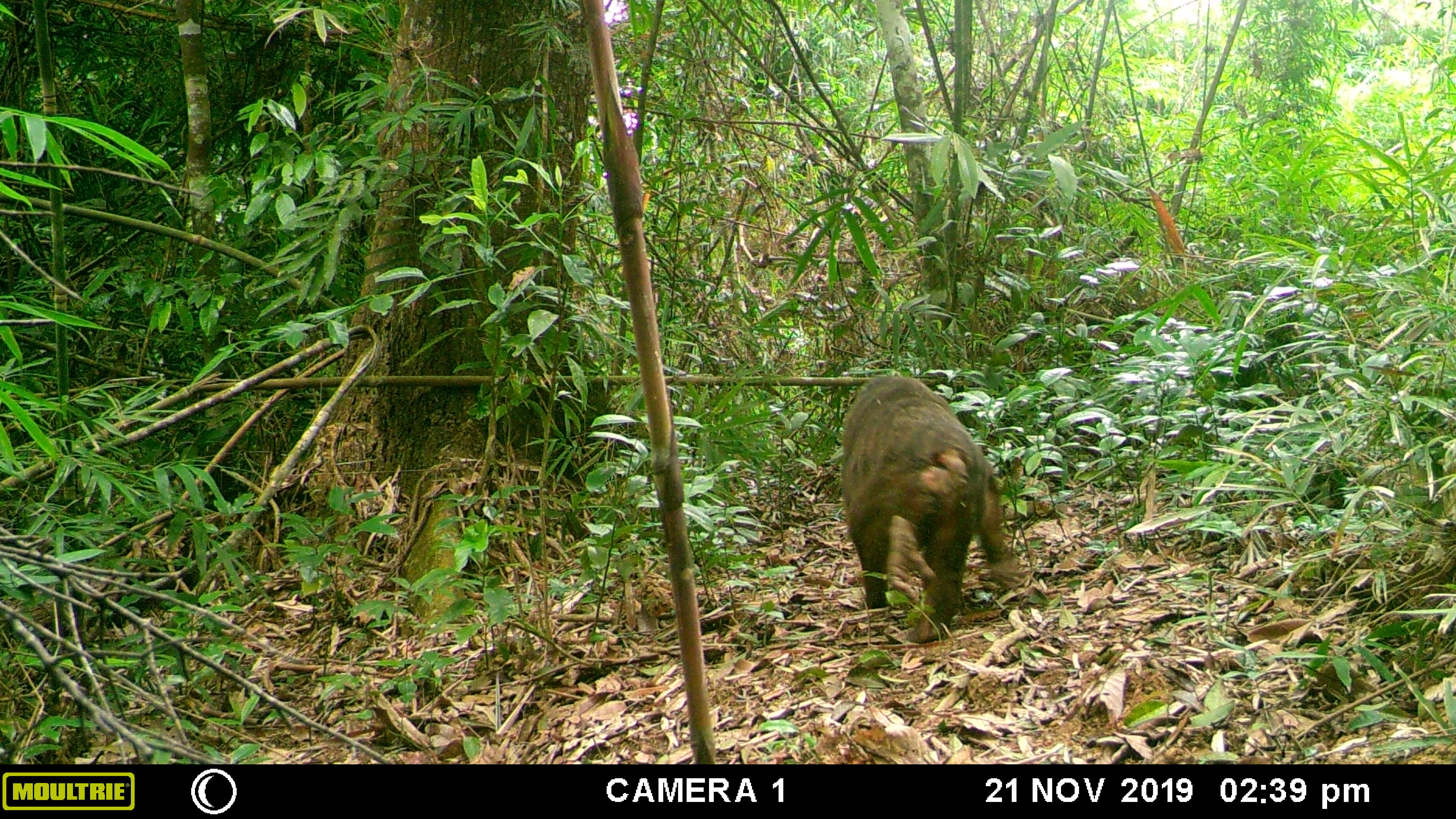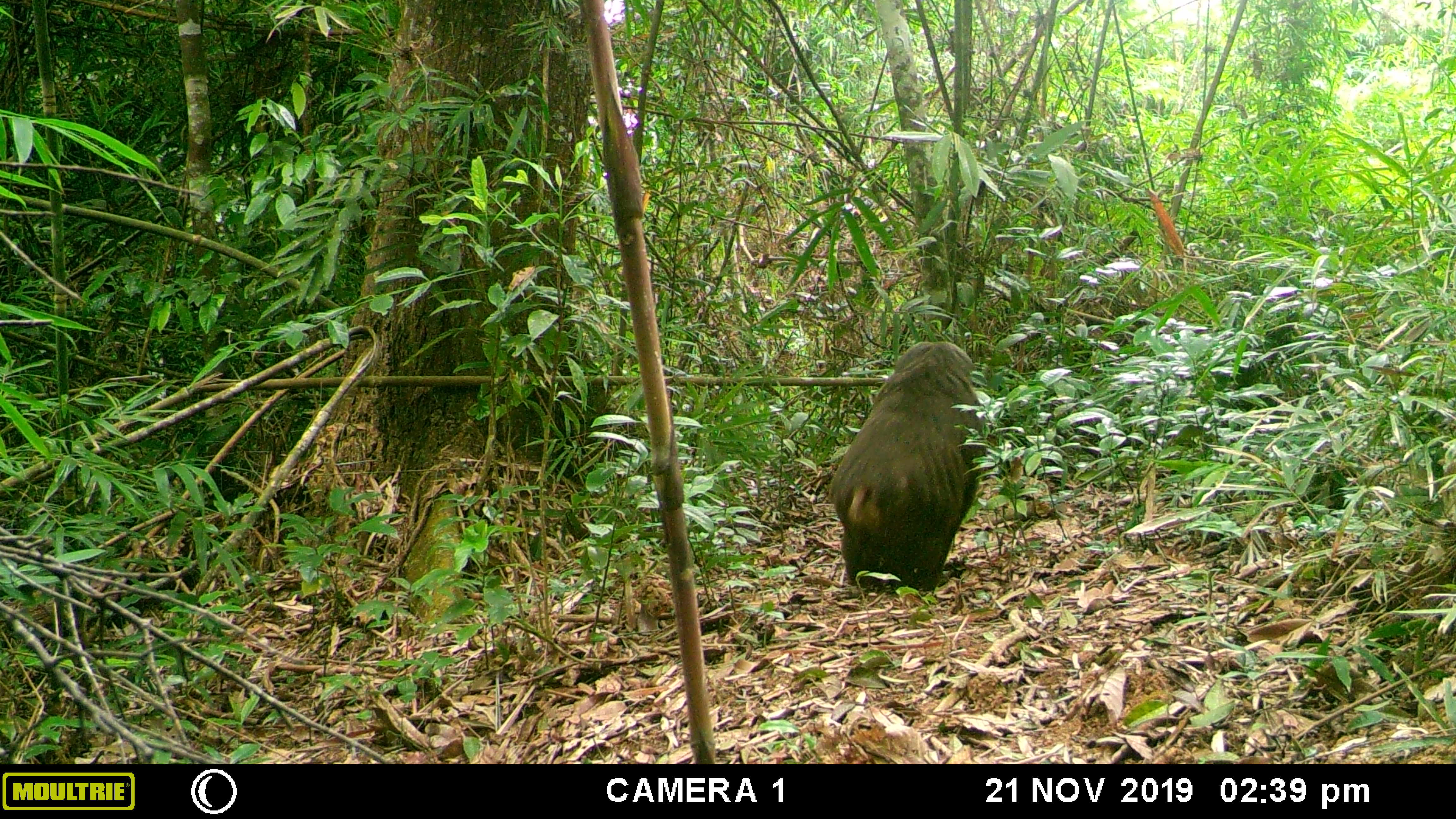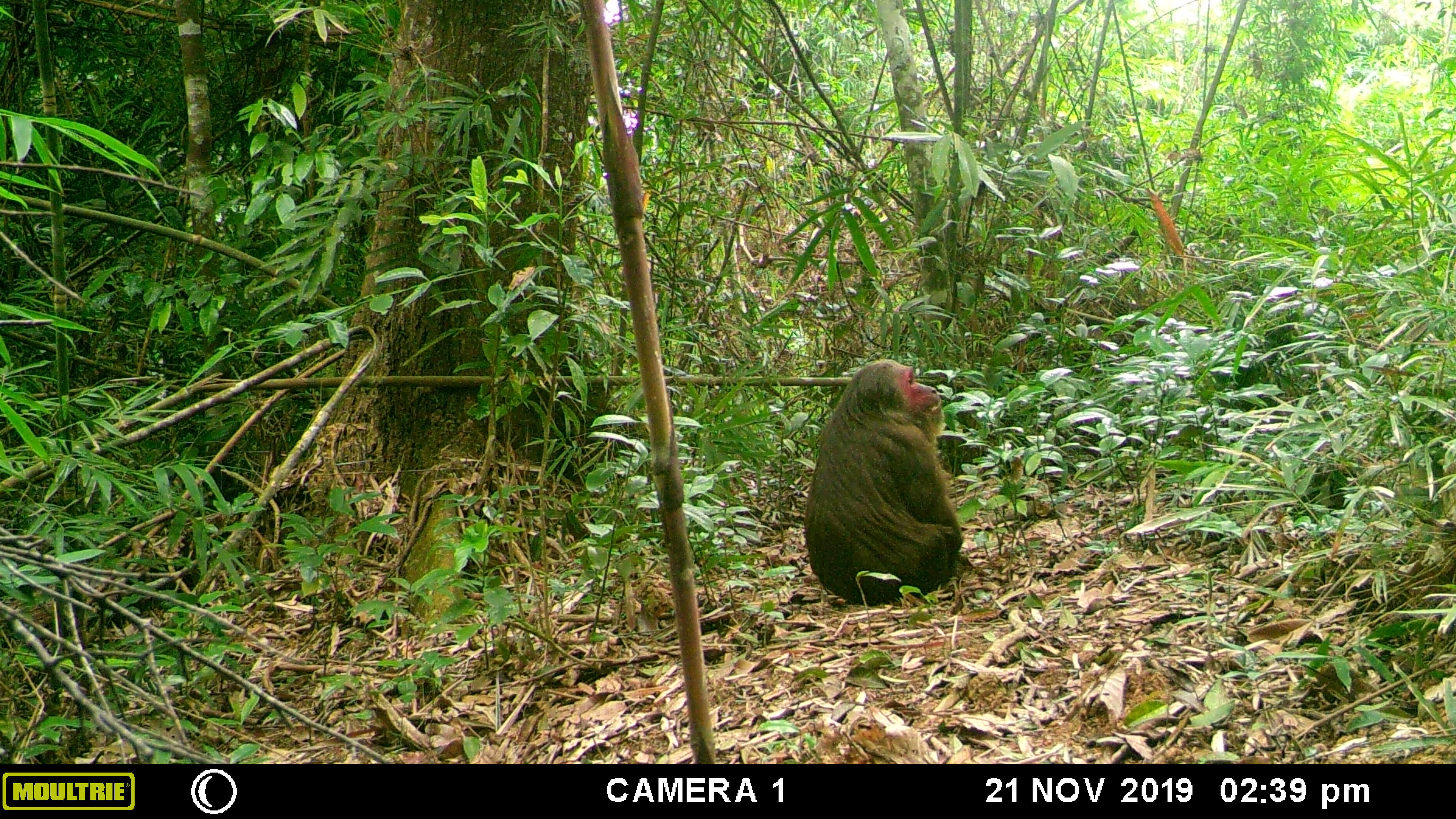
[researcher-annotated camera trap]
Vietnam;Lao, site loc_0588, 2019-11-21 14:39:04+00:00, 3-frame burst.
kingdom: Animalia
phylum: Chordata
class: Mammalia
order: Primates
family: Cercopithecidae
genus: Macaca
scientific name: Macaca arctoides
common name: stump-tailed macaque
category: stump tailed macaque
Stump tailed macaque (stump-tailed macaque) (Macaca arctoides). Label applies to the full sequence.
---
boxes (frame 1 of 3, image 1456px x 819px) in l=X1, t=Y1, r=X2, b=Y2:
stump tailed macaque: l=840, t=373, r=1023, b=644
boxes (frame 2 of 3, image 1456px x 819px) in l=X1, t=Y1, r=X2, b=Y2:
stump tailed macaque: l=826, t=341, r=991, b=596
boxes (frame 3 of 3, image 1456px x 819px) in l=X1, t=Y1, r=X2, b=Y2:
stump tailed macaque: l=803, t=359, r=965, b=608